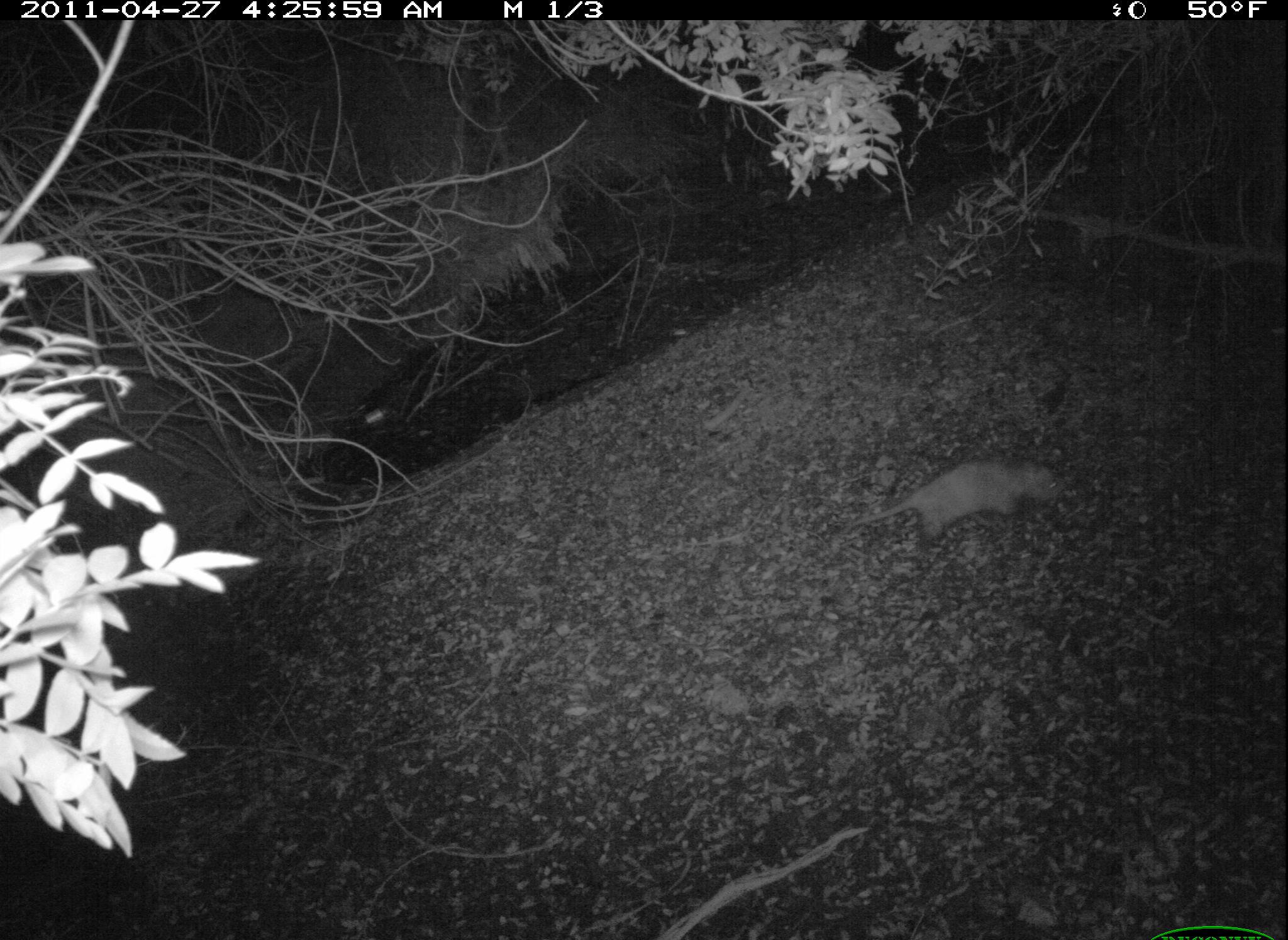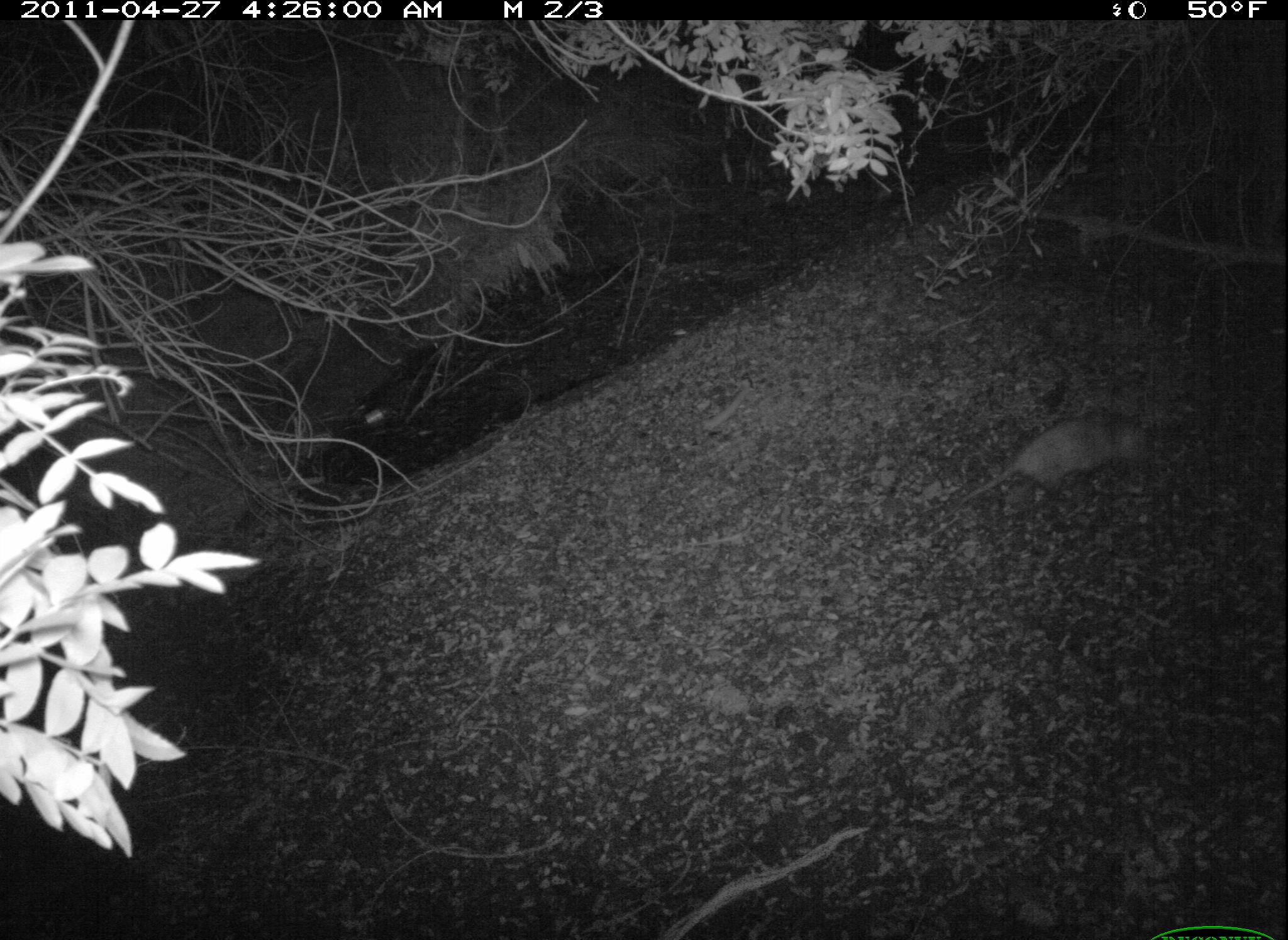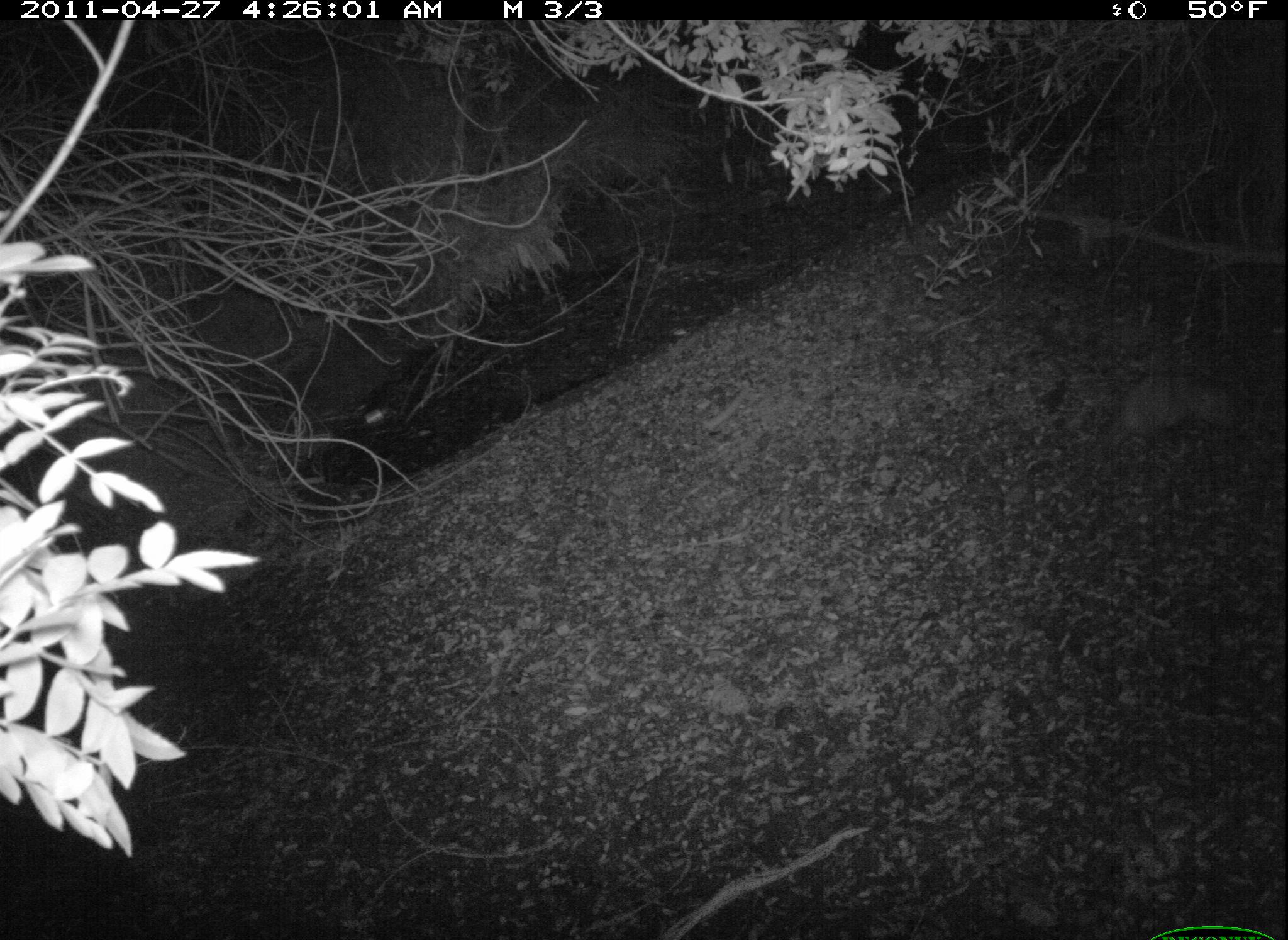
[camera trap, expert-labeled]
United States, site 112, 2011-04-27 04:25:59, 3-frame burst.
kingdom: Animalia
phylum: Chordata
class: Mammalia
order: Didelphimorphia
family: Didelphidae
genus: Didelphis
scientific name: Didelphis virginiana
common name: virginia opossum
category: opossum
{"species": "opossum (virginia opossum) (Didelphis virginiana)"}